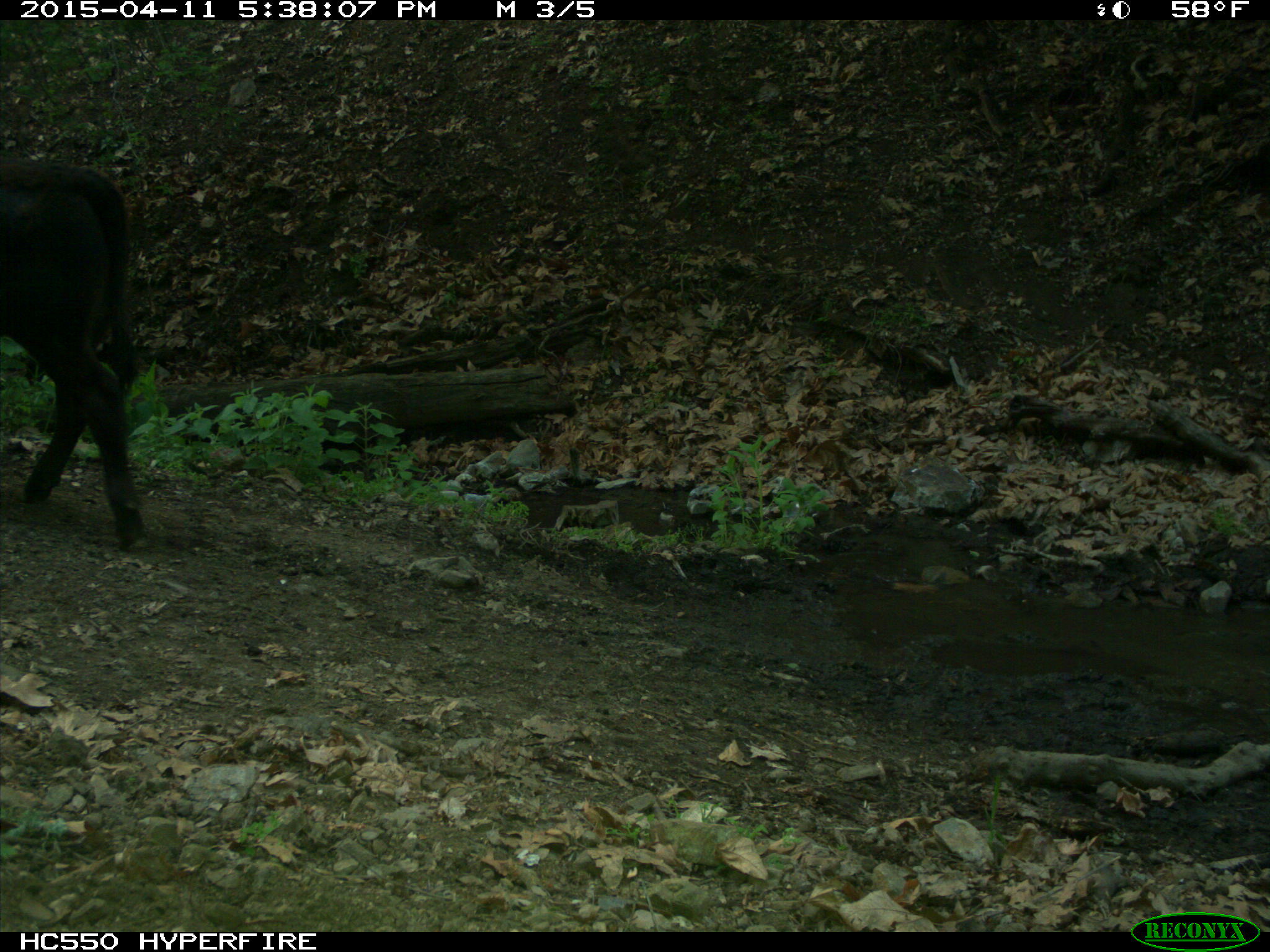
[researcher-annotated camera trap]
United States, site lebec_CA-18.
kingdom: Animalia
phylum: Chordata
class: Mammalia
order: Artiodactyla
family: Bovidae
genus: Bos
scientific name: Bos taurus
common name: domestic cow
Bos taurus (domestic cow).